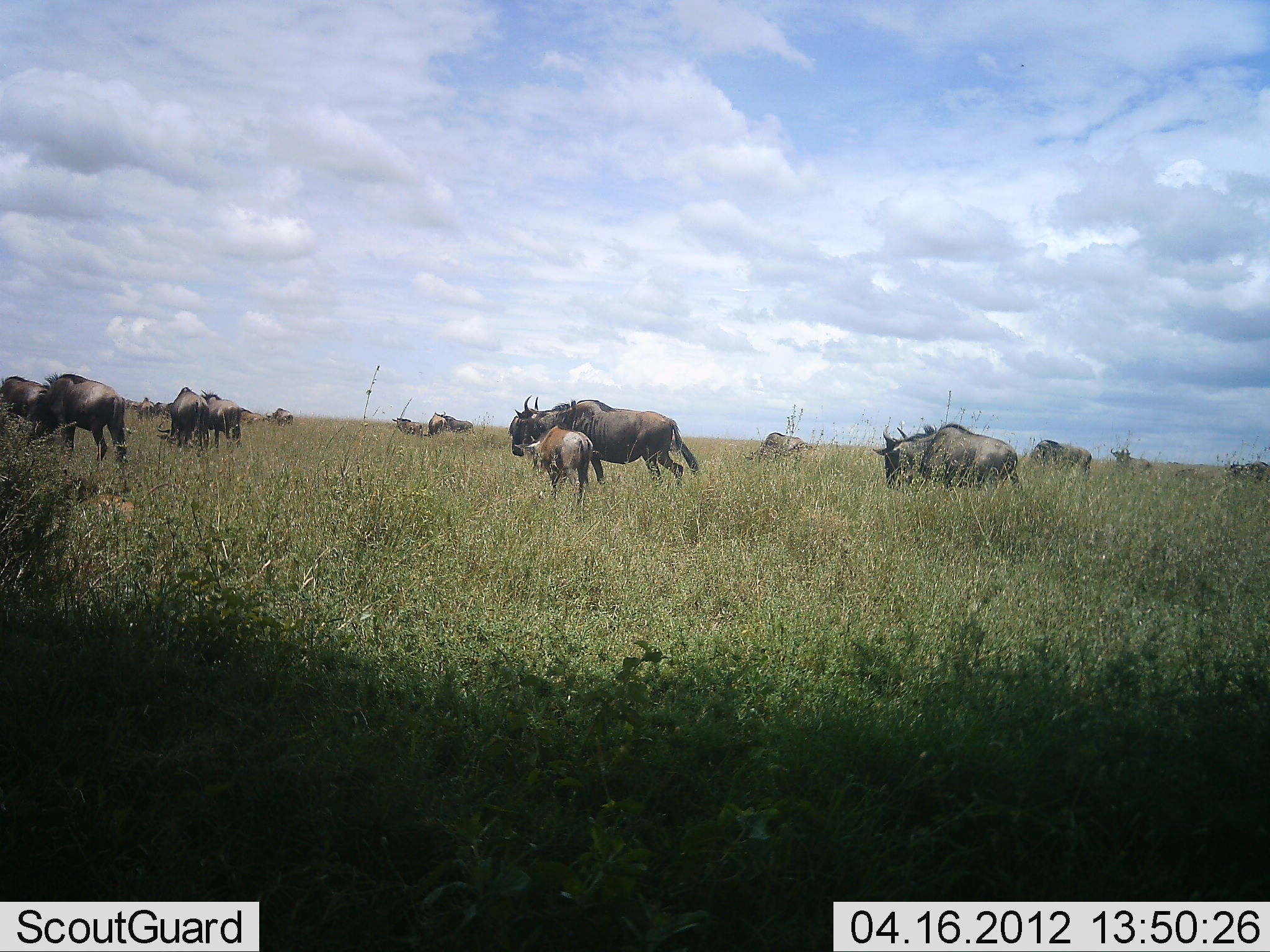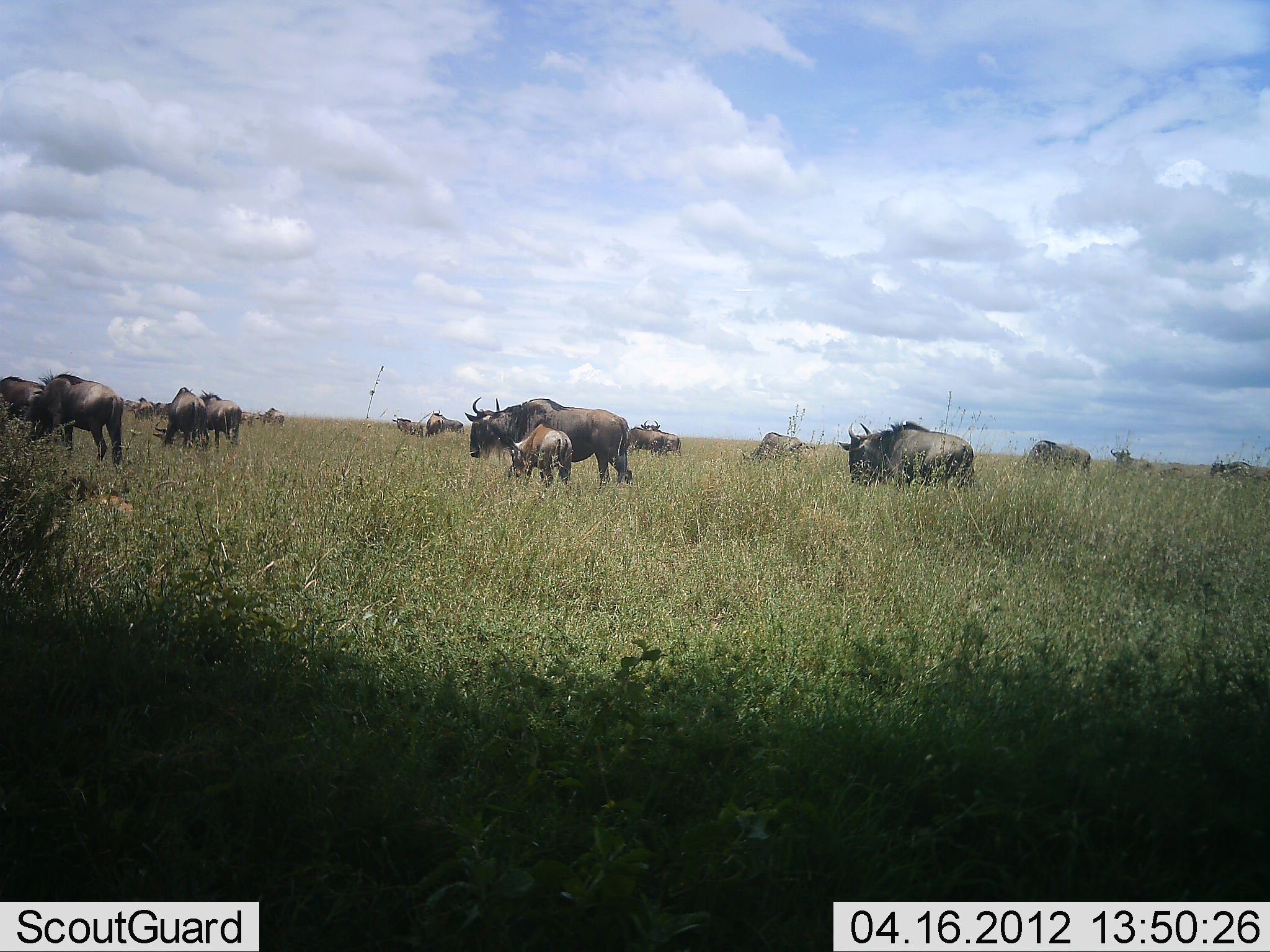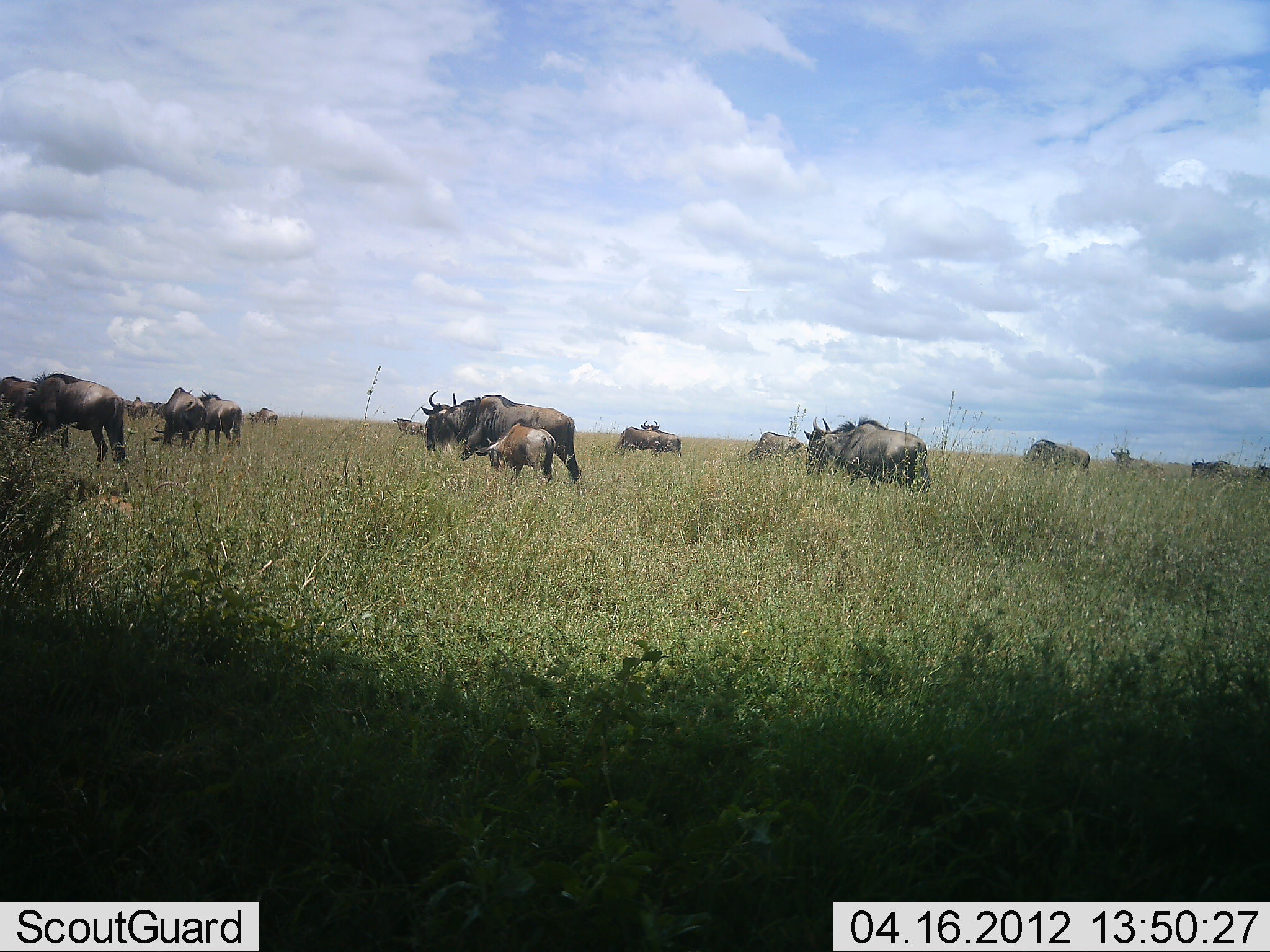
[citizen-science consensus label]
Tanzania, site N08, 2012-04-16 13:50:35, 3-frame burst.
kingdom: Animalia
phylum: Chordata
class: Mammalia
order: Artiodactyla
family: Bovidae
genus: Connochaetes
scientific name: Connochaetes taurinus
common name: blue wildebeest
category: wildebeest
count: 11-50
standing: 32%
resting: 0%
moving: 84%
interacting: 6%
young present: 90%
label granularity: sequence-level